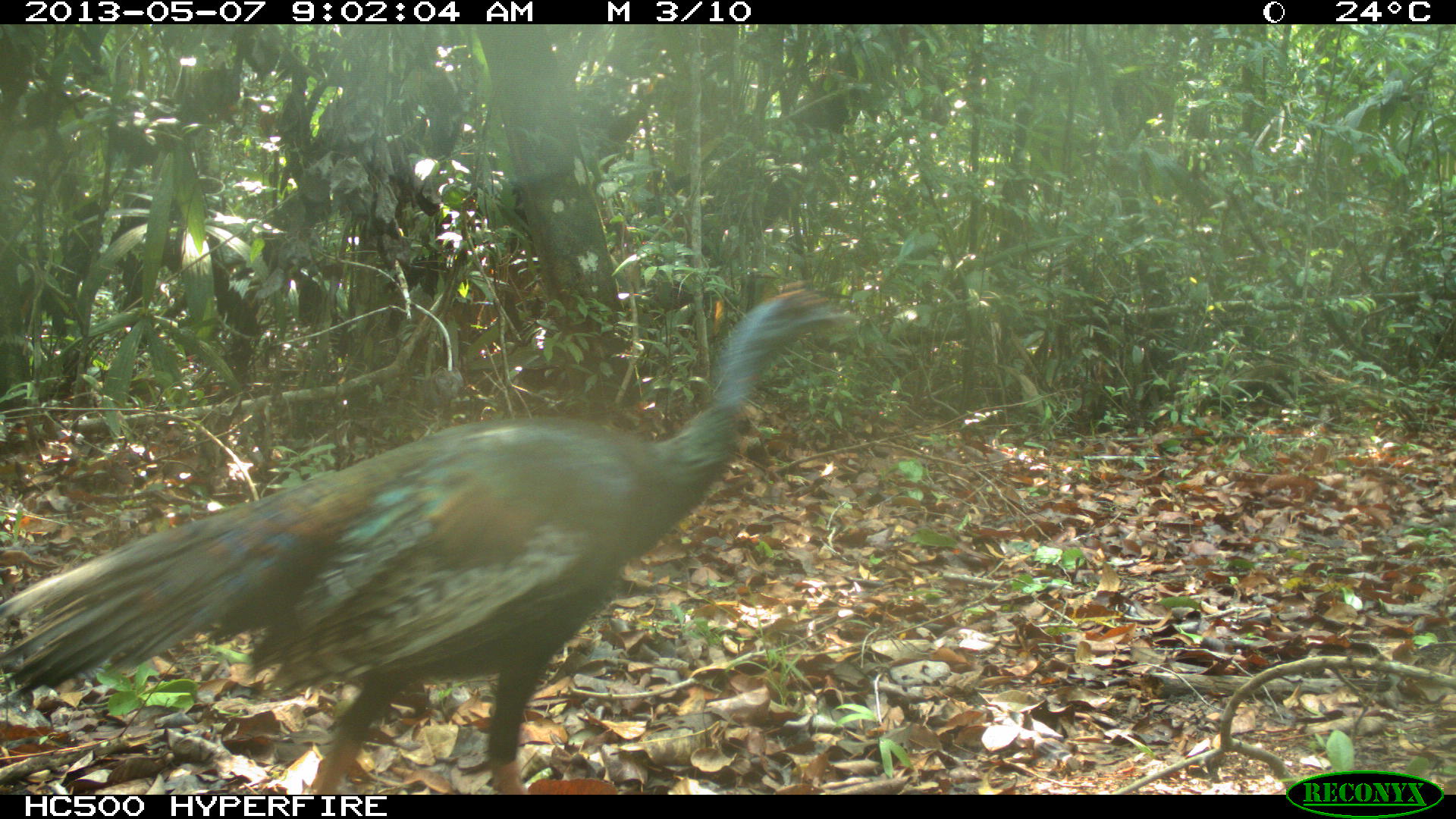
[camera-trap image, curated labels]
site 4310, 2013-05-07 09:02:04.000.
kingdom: Animalia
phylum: Chordata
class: Aves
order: Galliformes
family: Phasianidae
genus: Meleagris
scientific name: Meleagris ocellata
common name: ocellated turkey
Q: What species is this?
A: Meleagris ocellata (ocellated turkey).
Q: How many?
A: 1.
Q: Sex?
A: Male.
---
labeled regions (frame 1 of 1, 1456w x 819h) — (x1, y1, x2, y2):
meleagris ocellata: (0, 282, 855, 793)